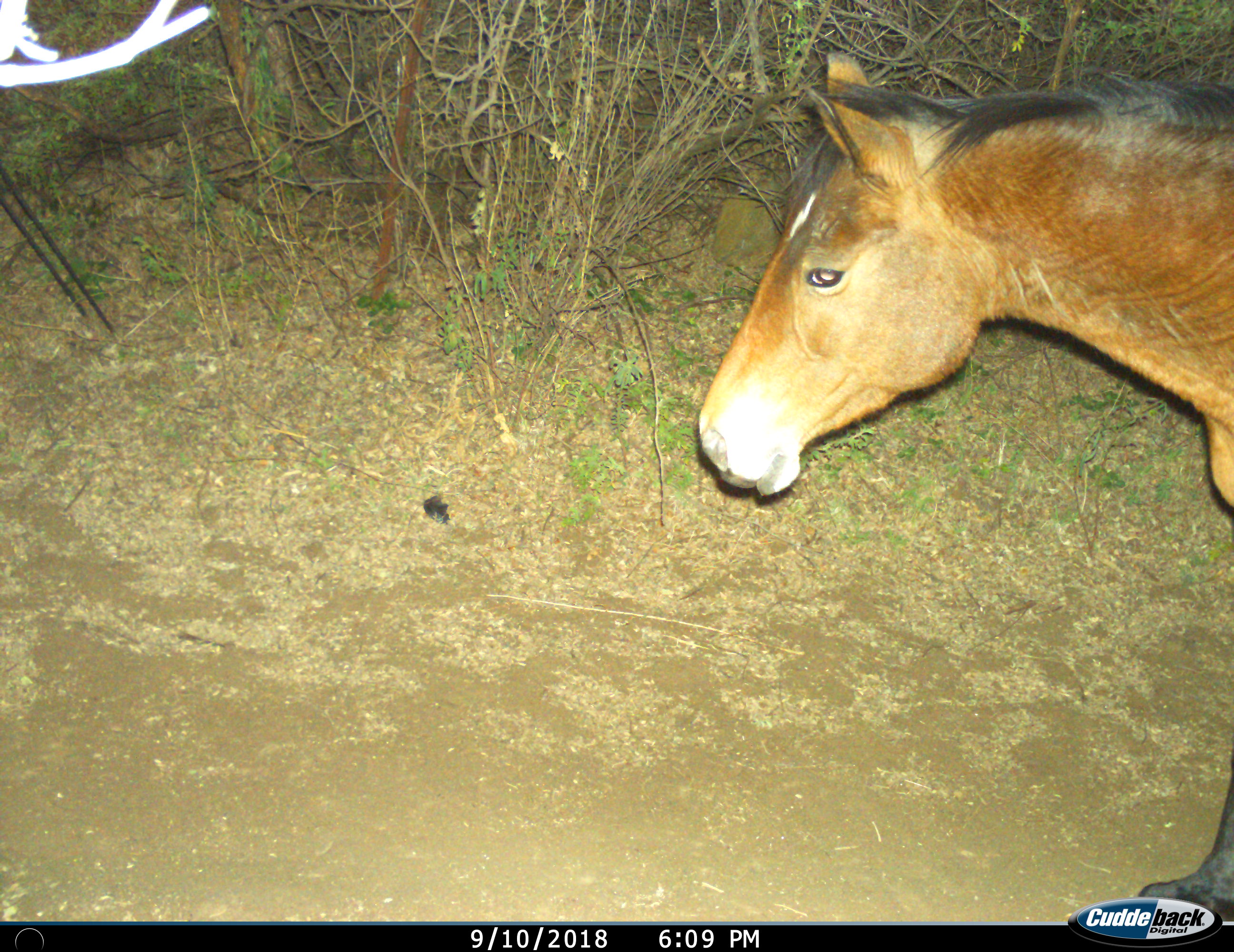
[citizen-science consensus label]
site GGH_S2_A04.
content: unidentified animal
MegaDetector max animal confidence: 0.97